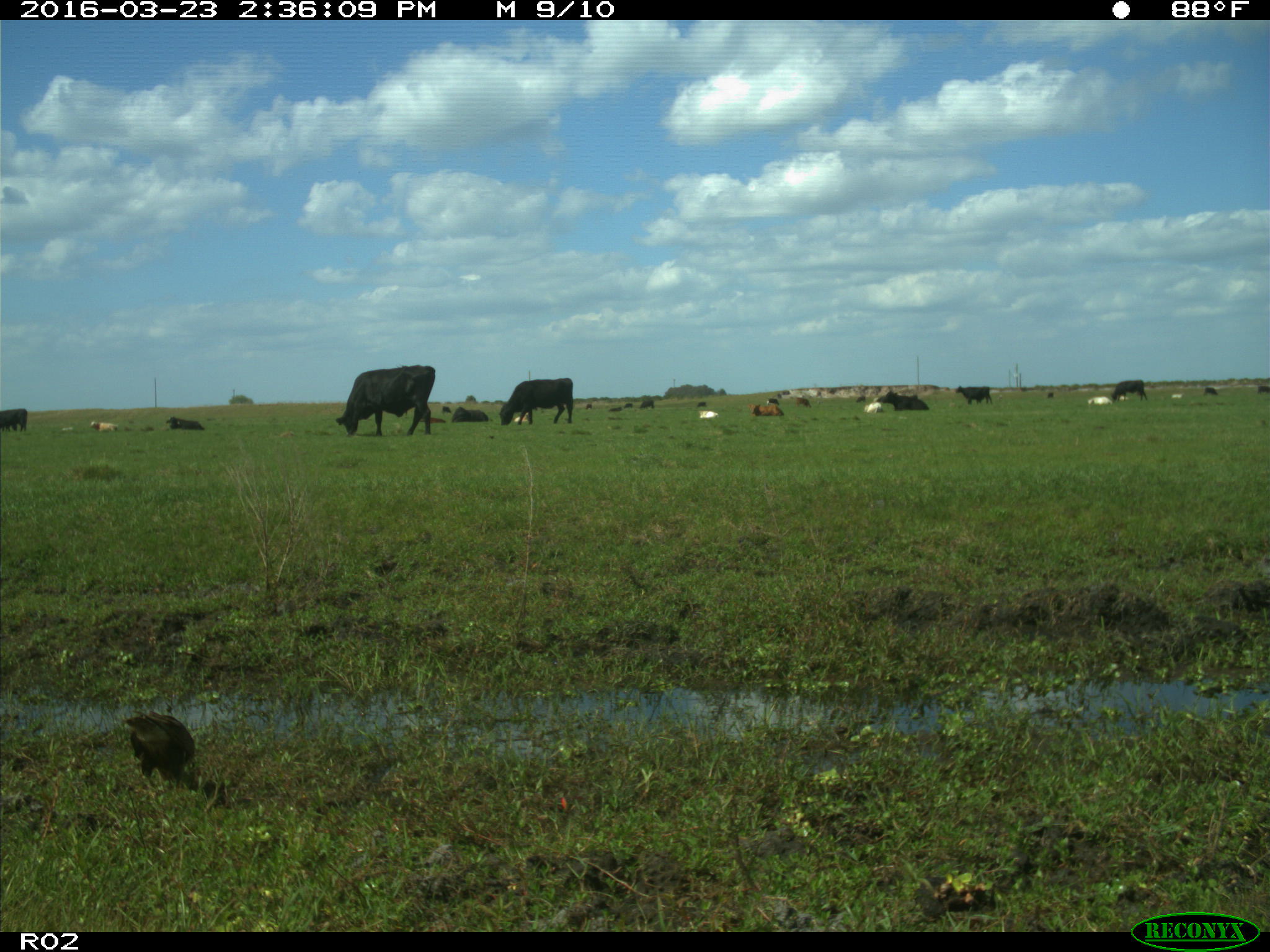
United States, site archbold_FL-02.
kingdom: Animalia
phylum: Chordata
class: Mammalia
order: Artiodactyla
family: Bovidae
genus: Bos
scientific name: Bos taurus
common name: domestic cow